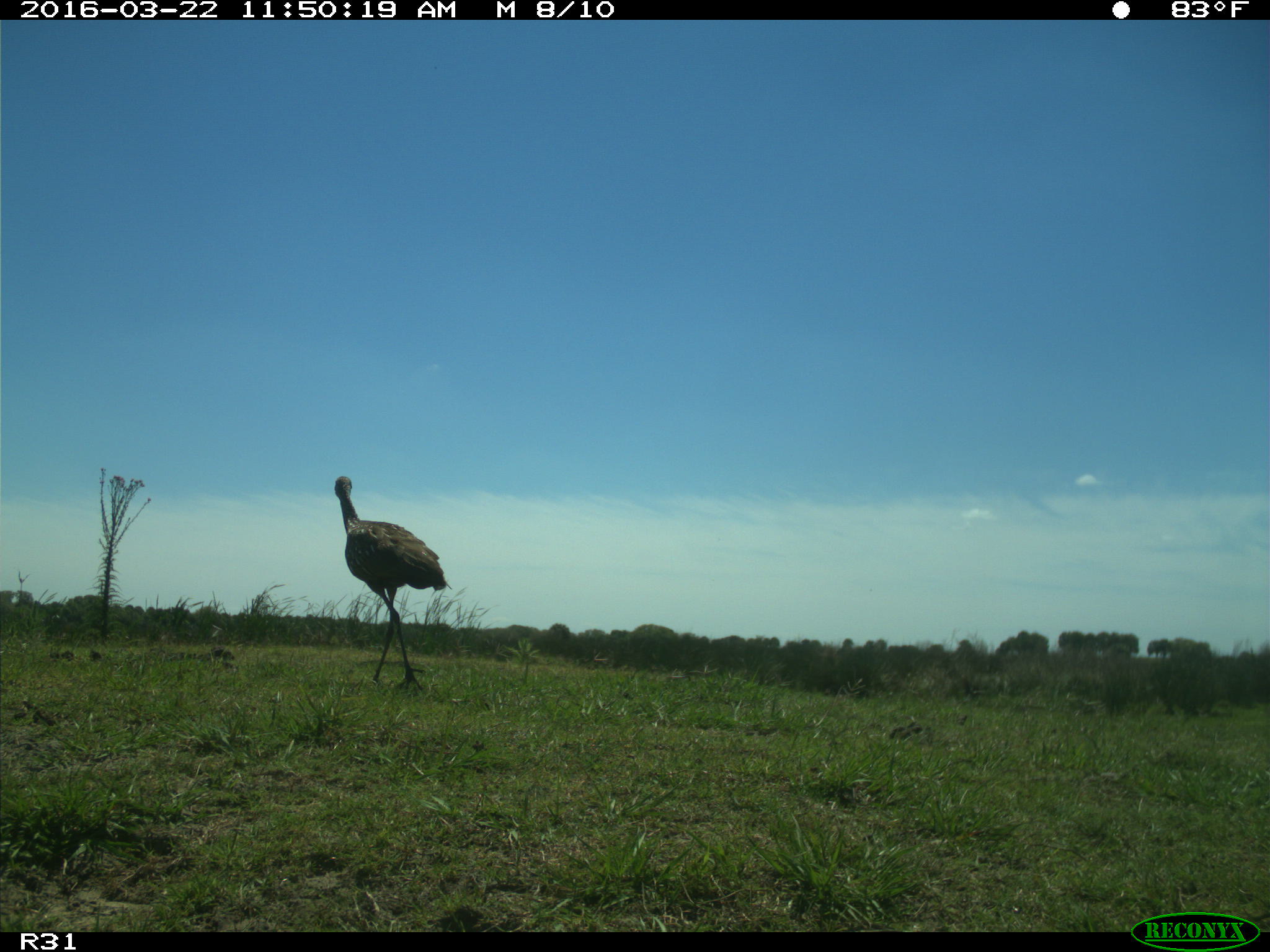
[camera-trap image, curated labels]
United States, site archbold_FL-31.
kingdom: Animalia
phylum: Chordata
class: Aves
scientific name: Aves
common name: birds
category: unidentified bird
Unidentified bird (birds) (Aves).